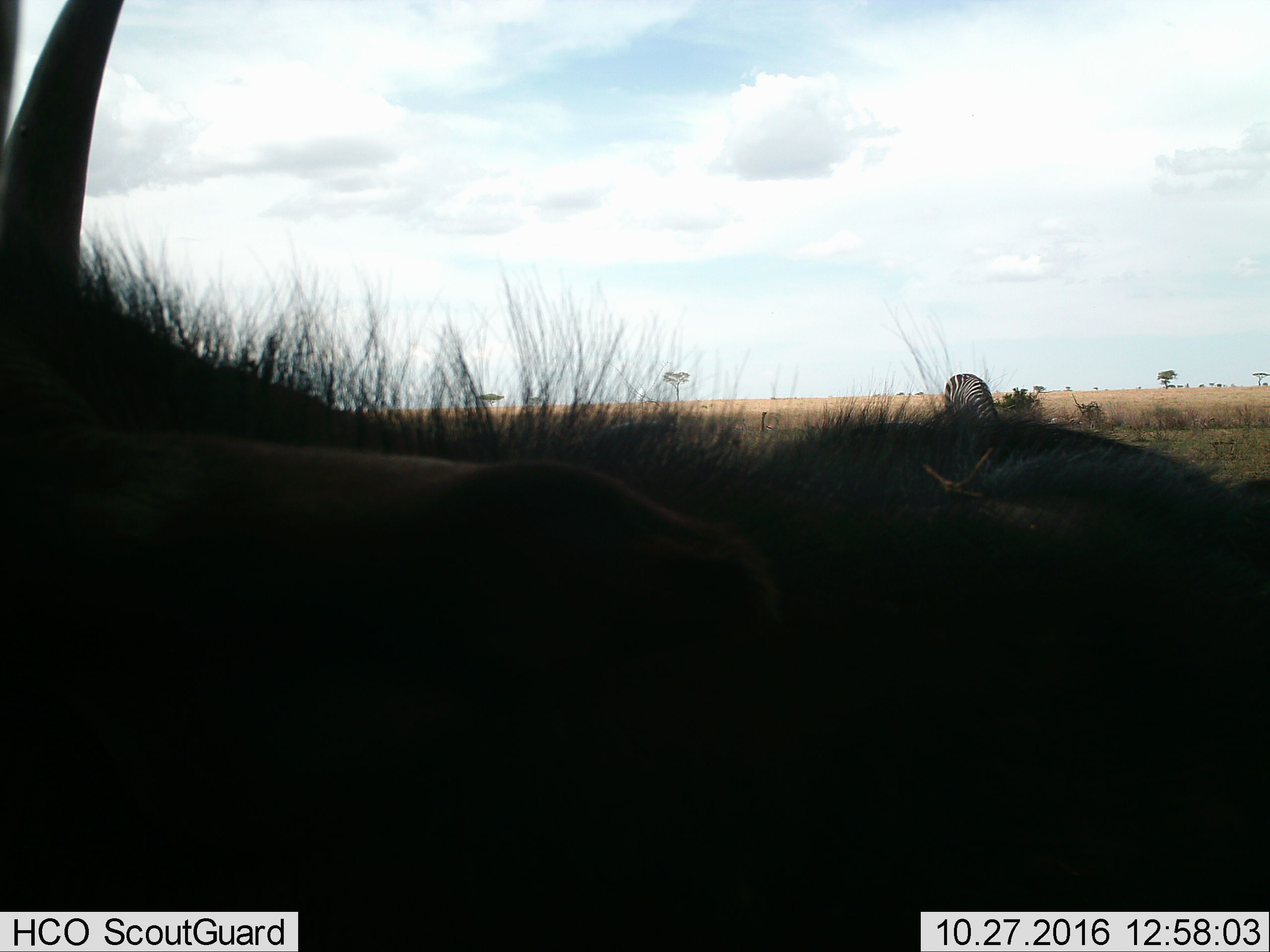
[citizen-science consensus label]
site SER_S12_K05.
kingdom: Animalia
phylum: Chordata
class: Mammalia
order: Perissodactyla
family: Equidae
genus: Equus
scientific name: Equus quagga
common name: plains zebra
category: zebraplains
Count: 1.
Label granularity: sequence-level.